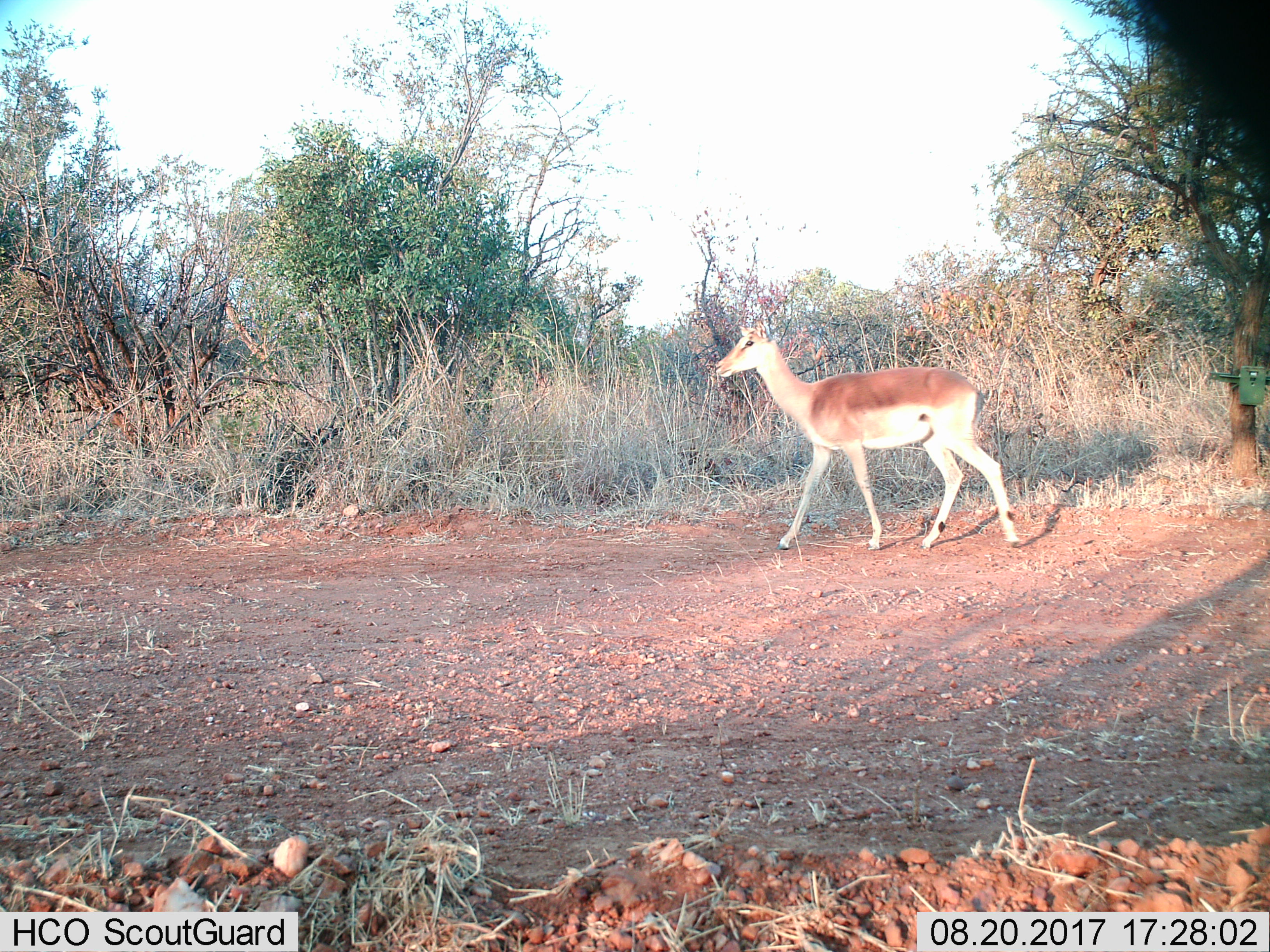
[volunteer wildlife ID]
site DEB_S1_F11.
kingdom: Animalia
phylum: Chordata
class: Mammalia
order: Artiodactyla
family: Bovidae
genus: Aepyceros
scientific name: Aepyceros melampus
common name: impala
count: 1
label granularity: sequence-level